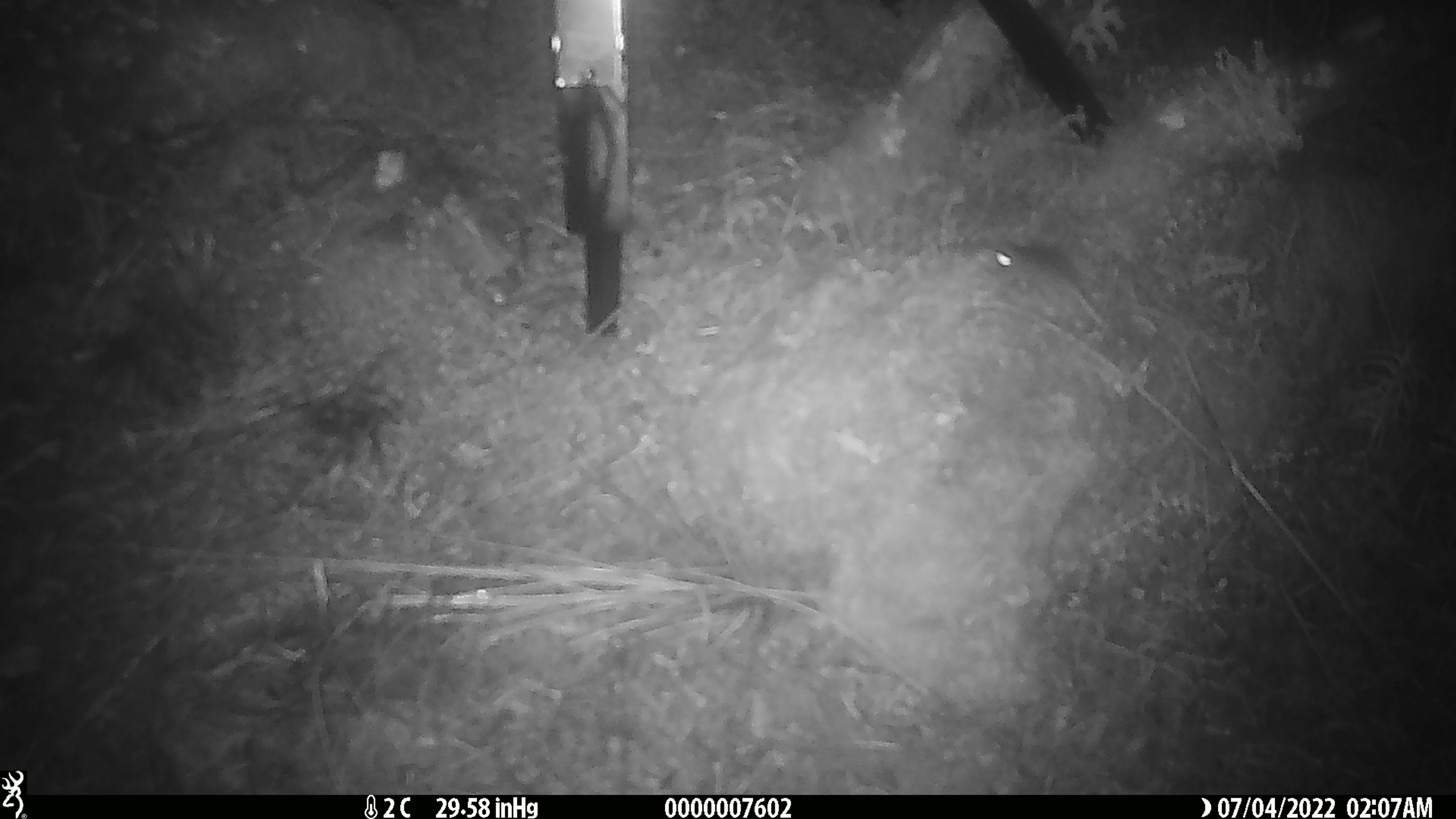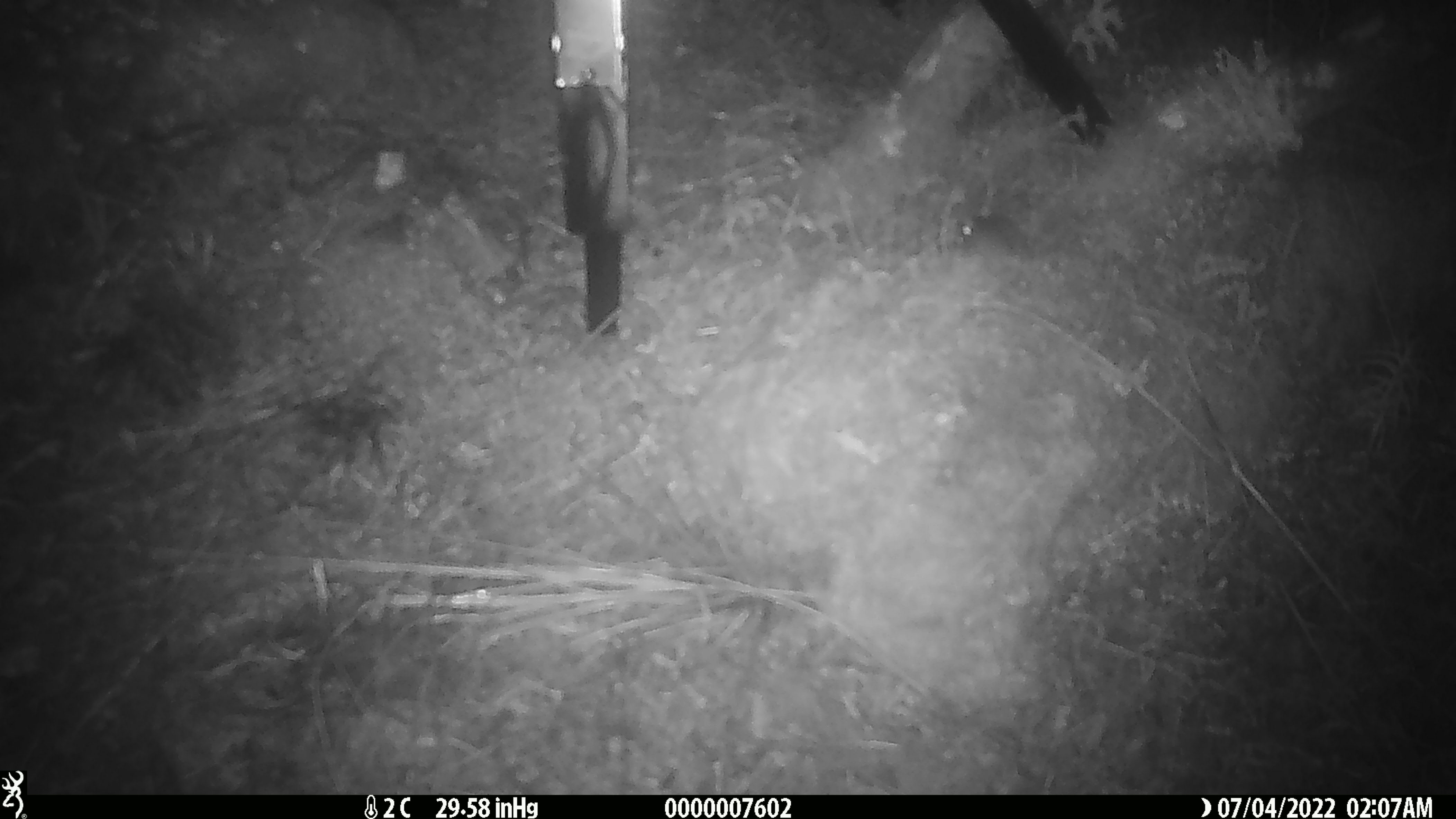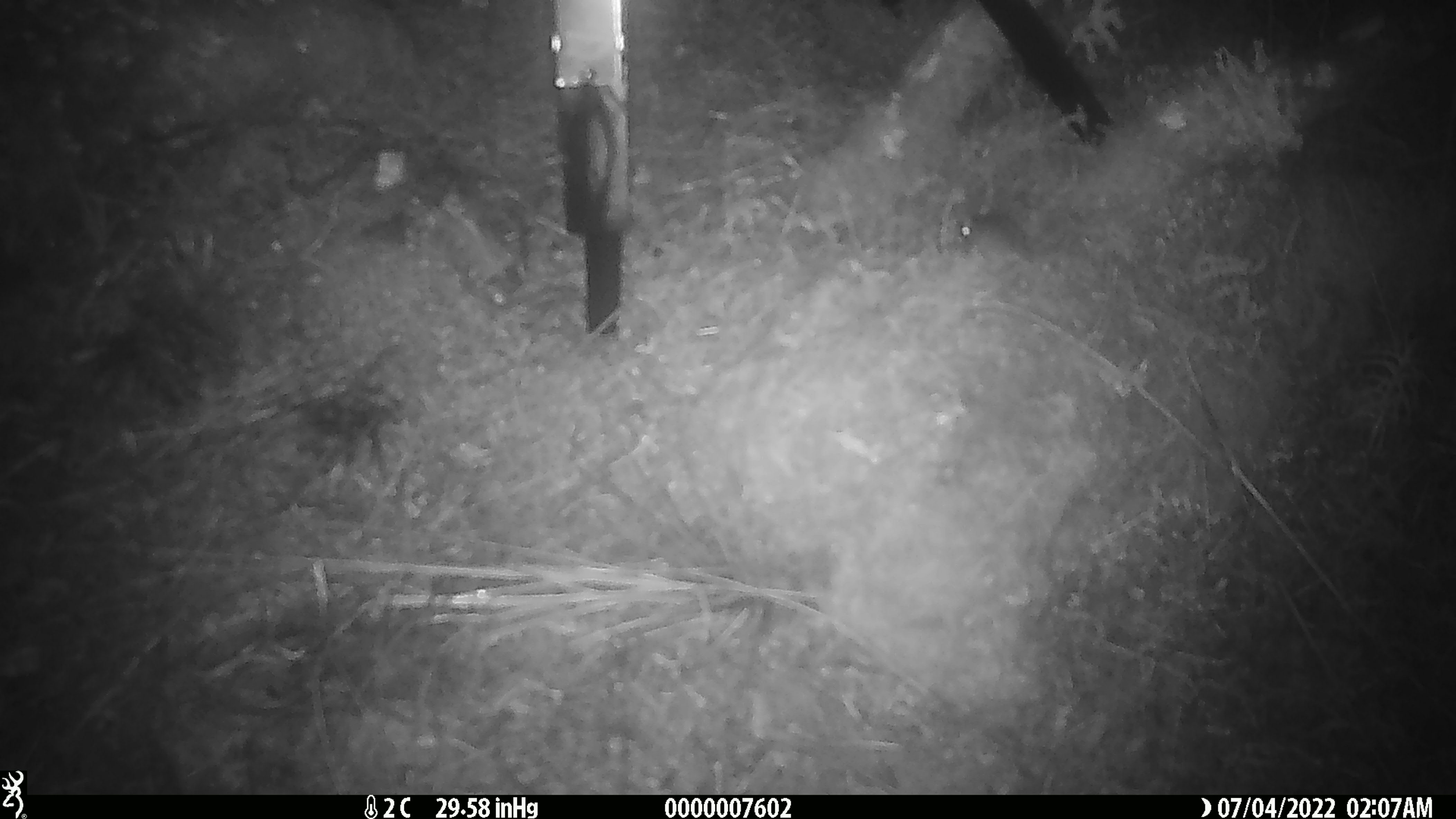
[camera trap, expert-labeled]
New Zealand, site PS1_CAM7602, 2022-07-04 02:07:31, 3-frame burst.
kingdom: Animalia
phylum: Chordata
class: Mammalia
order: Rodentia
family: Muridae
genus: Mus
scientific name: Mus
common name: mouse